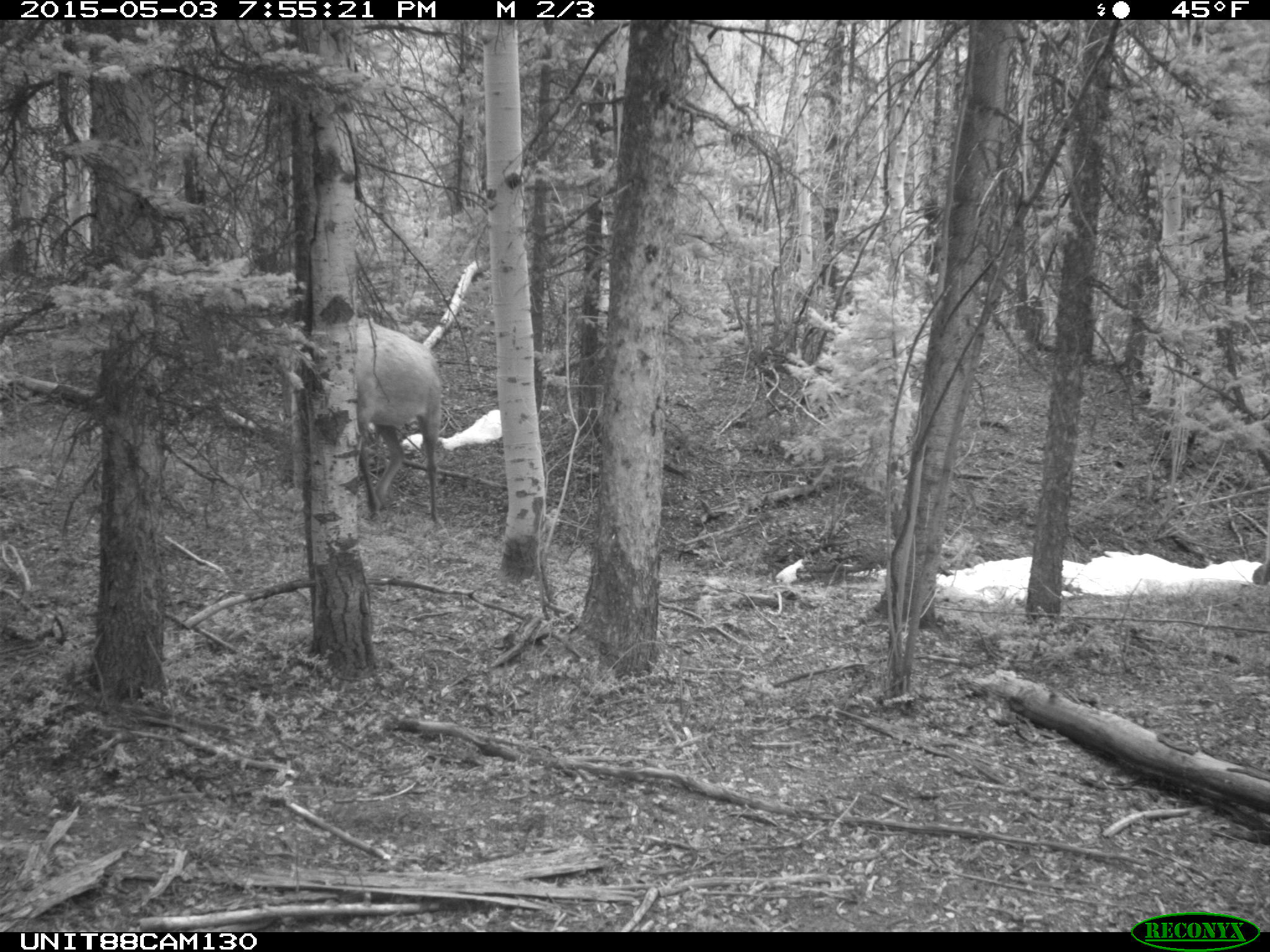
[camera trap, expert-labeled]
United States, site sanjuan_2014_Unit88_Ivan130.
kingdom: Animalia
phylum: Chordata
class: Mammalia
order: Artiodactyla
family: Cervidae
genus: Cervus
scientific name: Cervus elaphus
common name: red deer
Cervus elaphus (red deer).